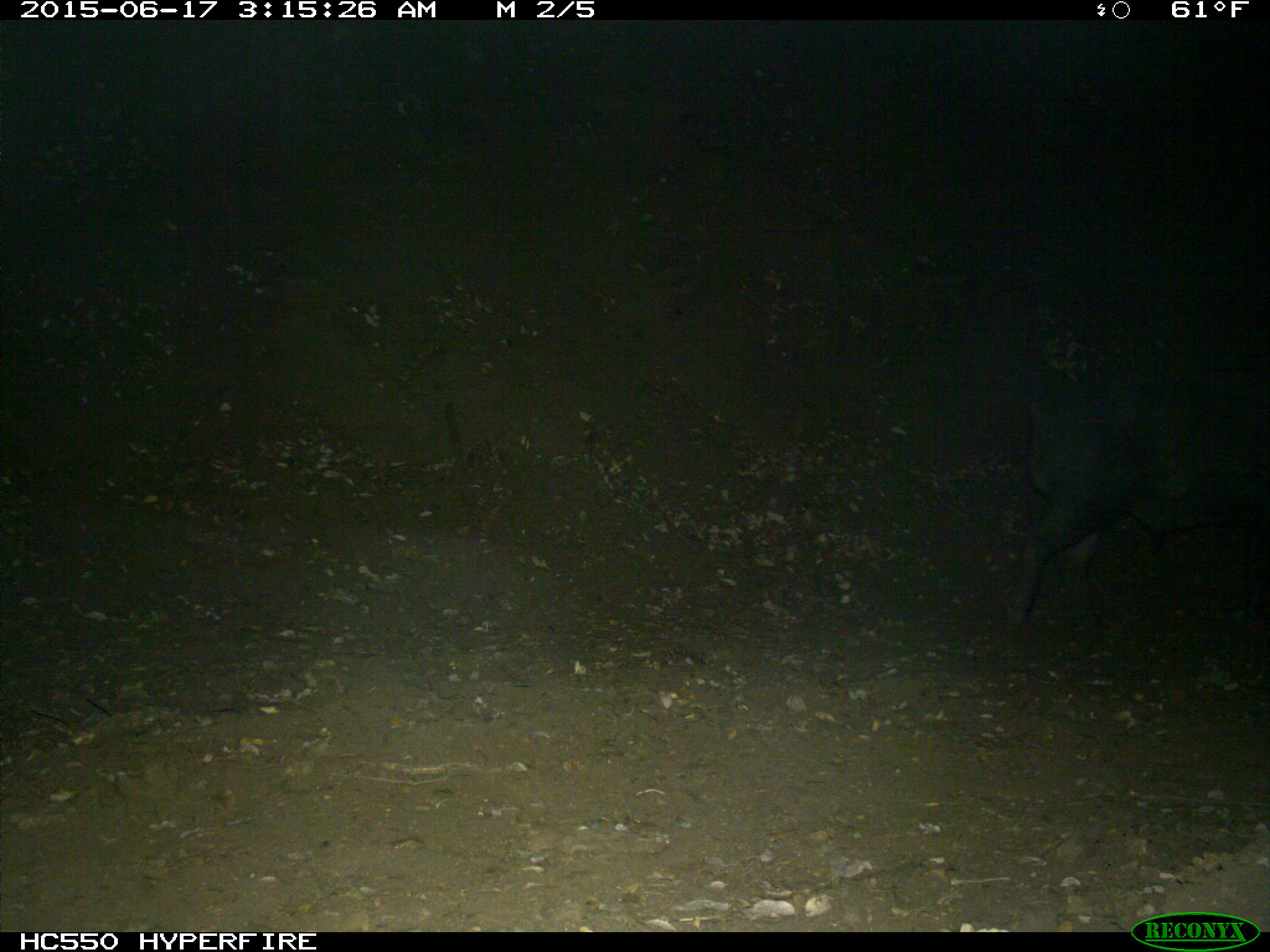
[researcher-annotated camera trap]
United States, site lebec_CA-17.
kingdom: Animalia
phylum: Chordata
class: Mammalia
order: Artiodactyla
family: Suidae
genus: Sus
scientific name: Sus scrofa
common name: wild boar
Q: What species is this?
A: Sus scrofa (wild boar).